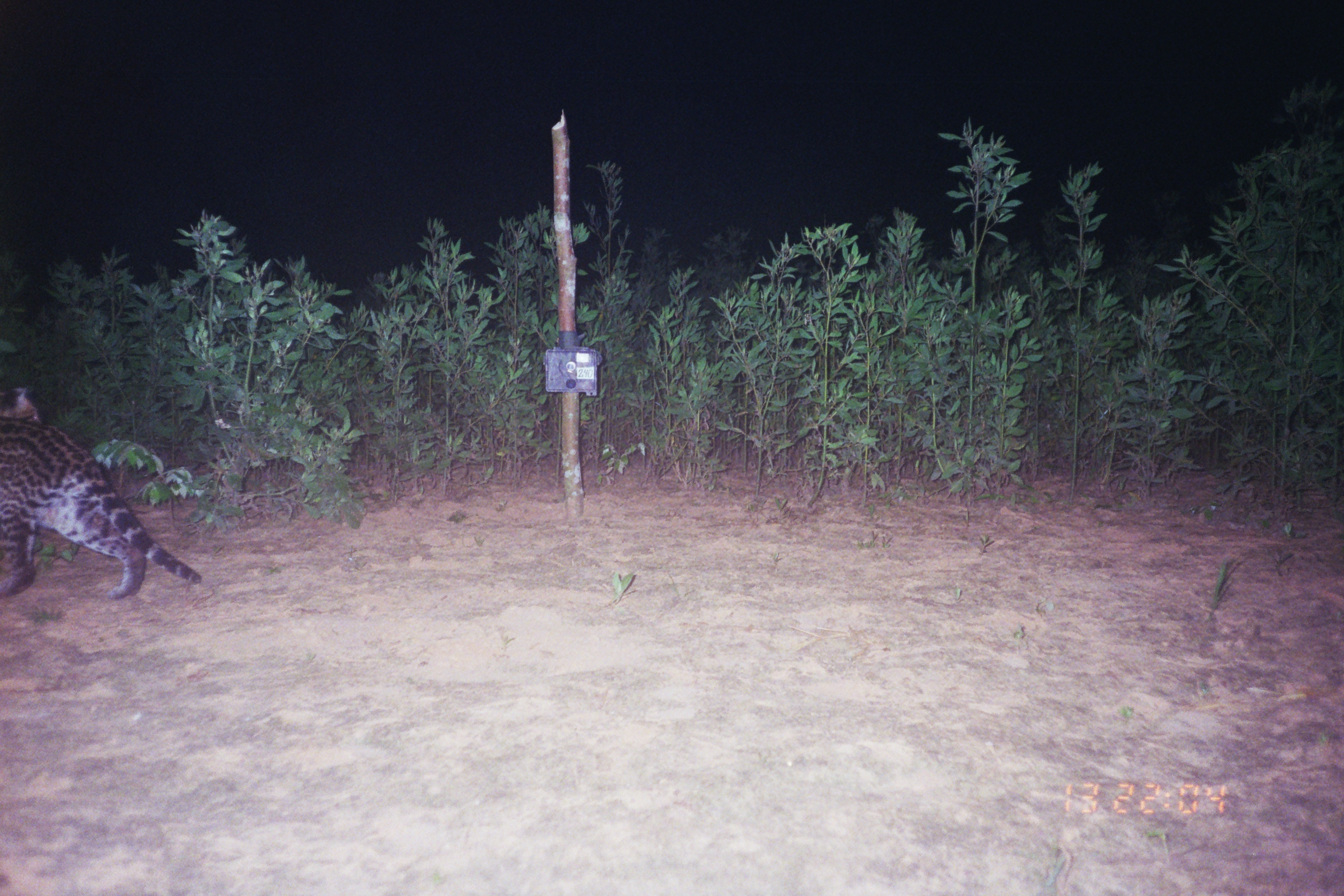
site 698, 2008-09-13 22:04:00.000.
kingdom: Animalia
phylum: Chordata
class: Mammalia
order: Carnivora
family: Felidae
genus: Leopardus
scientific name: Leopardus pardalis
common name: ocelot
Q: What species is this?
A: Leopardus pardalis (ocelot).